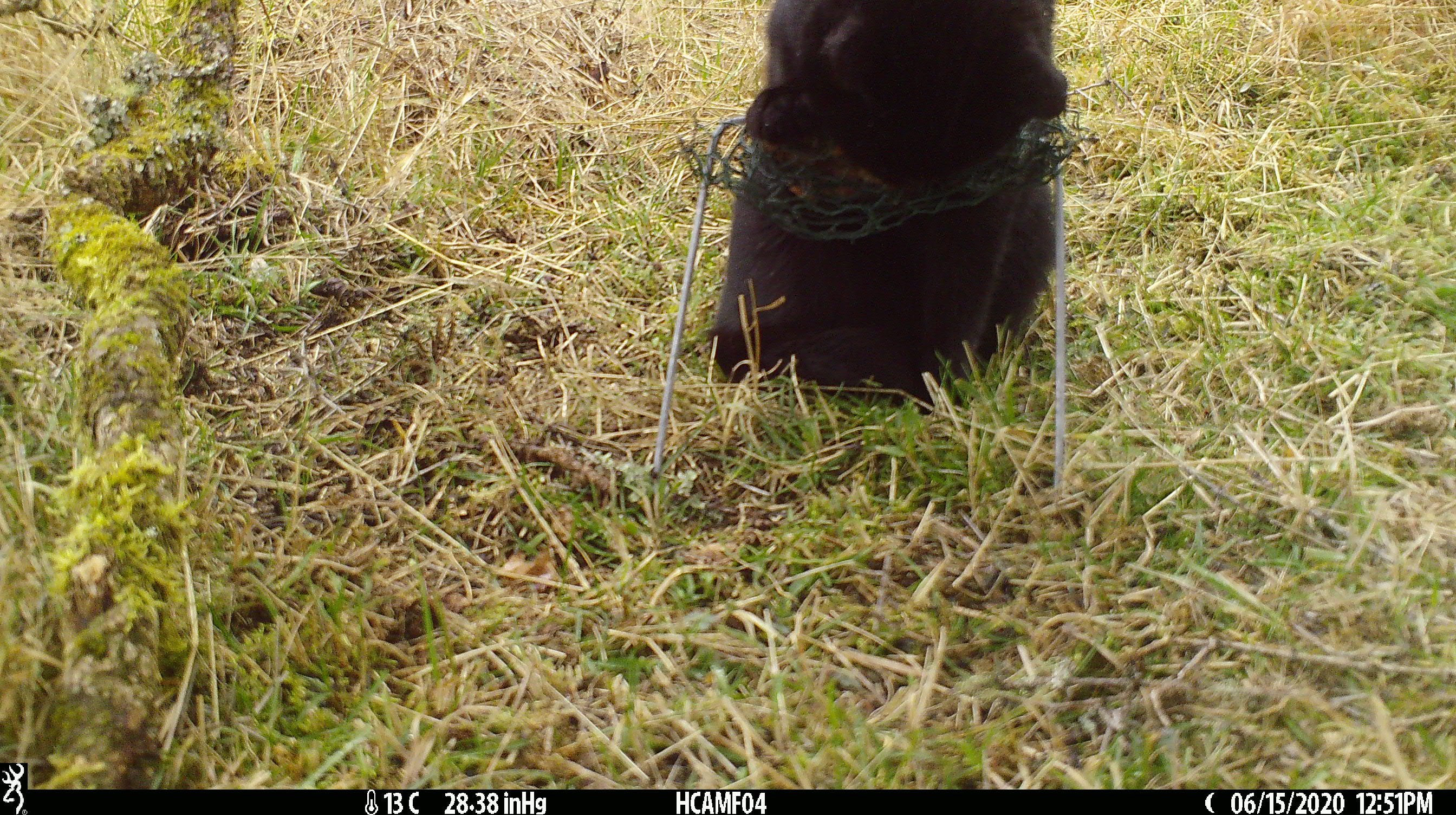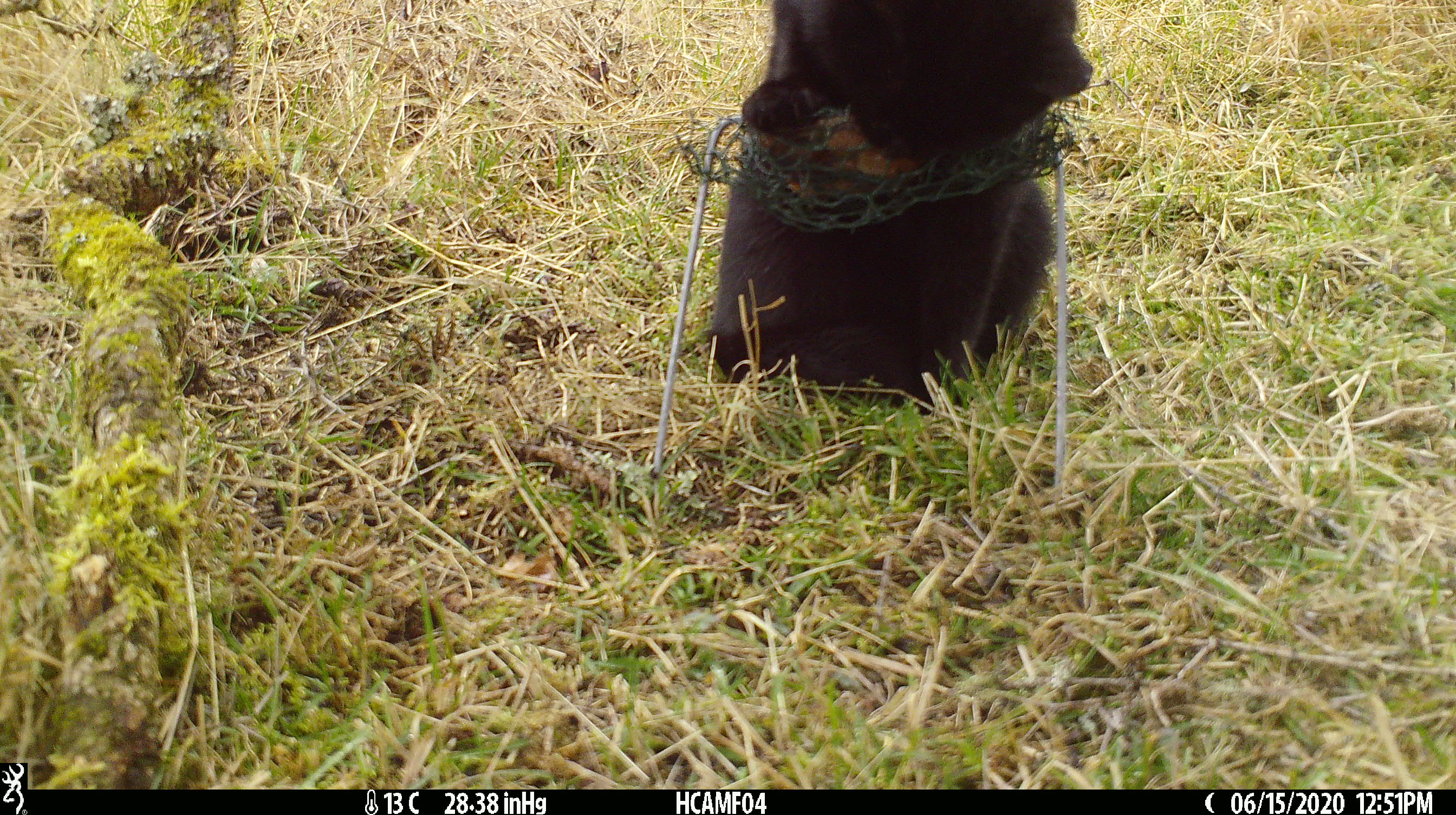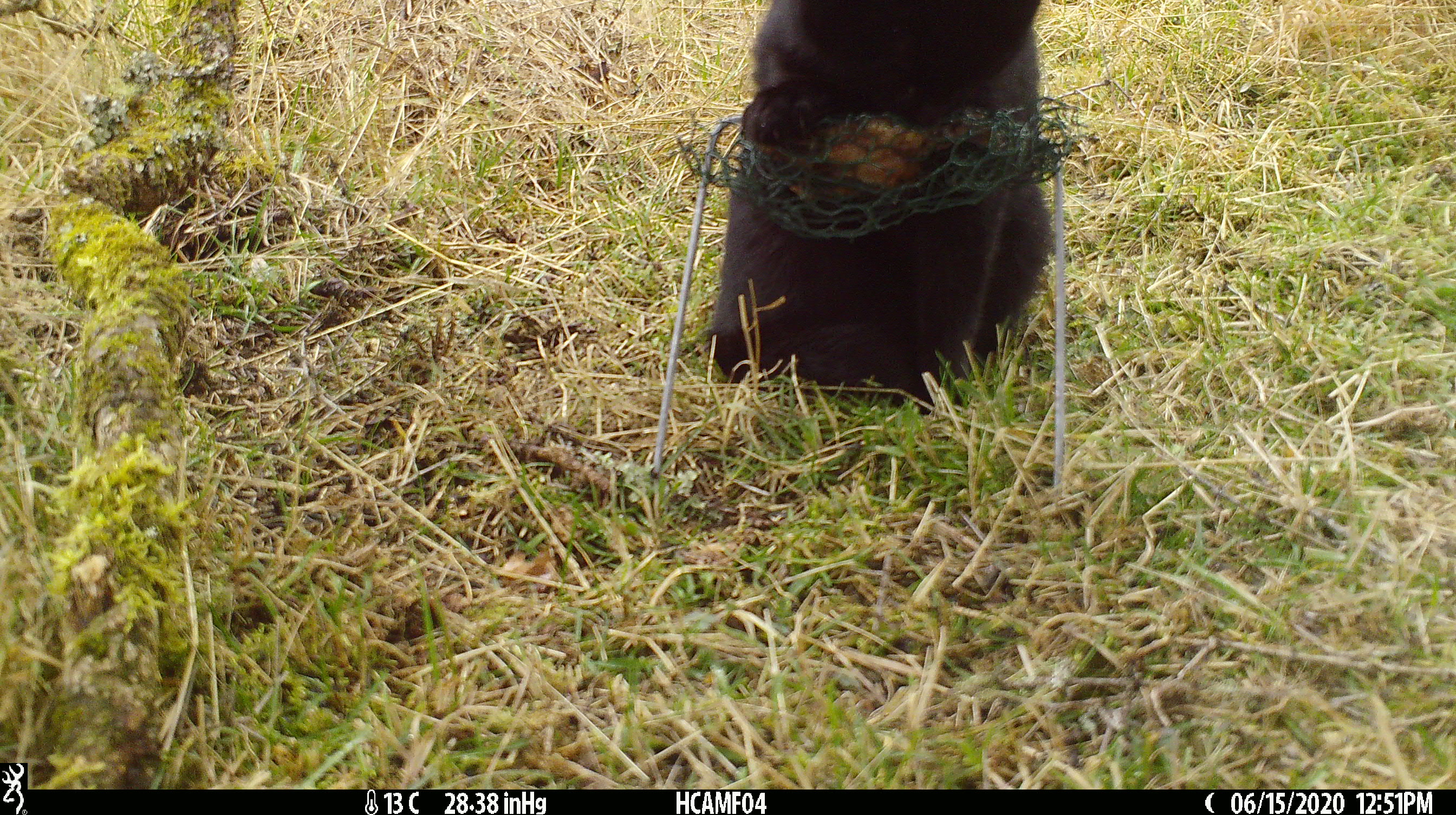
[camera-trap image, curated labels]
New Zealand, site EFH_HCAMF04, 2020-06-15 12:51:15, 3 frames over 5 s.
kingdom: Animalia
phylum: Chordata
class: Mammalia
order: Carnivora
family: Felidae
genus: Felis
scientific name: Felis catus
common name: domestic cat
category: cat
Cat (domestic cat) (Felis catus).